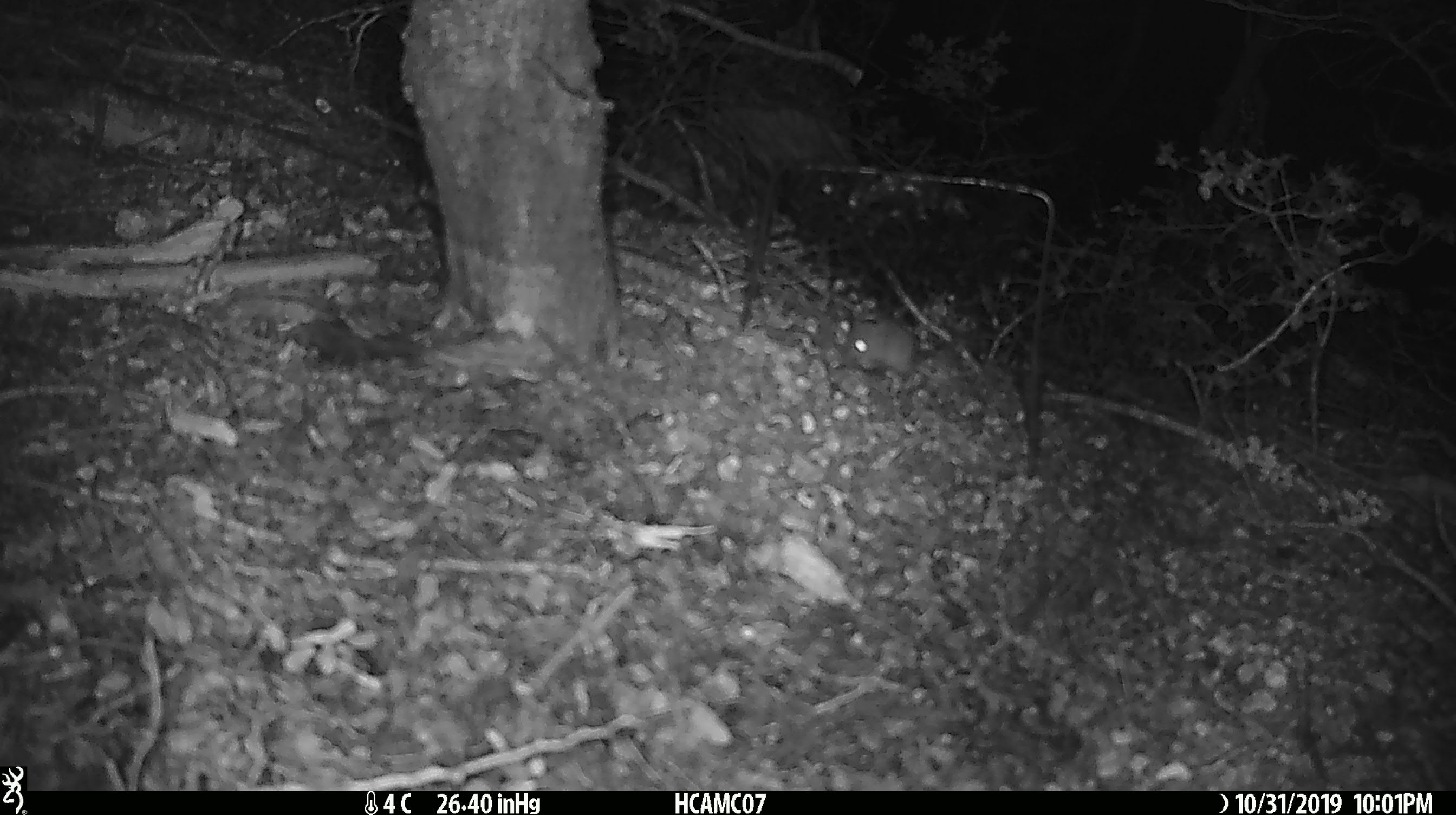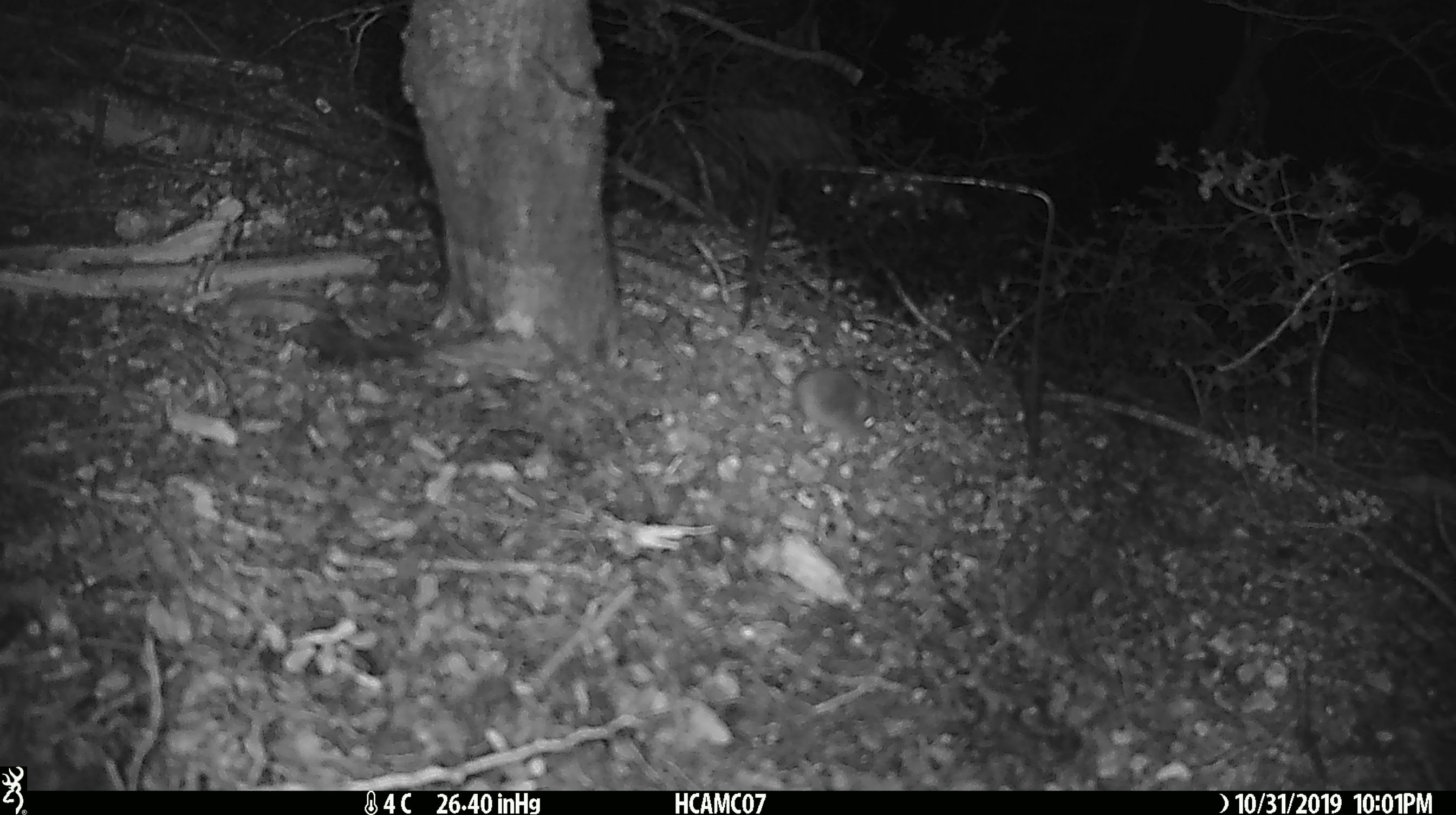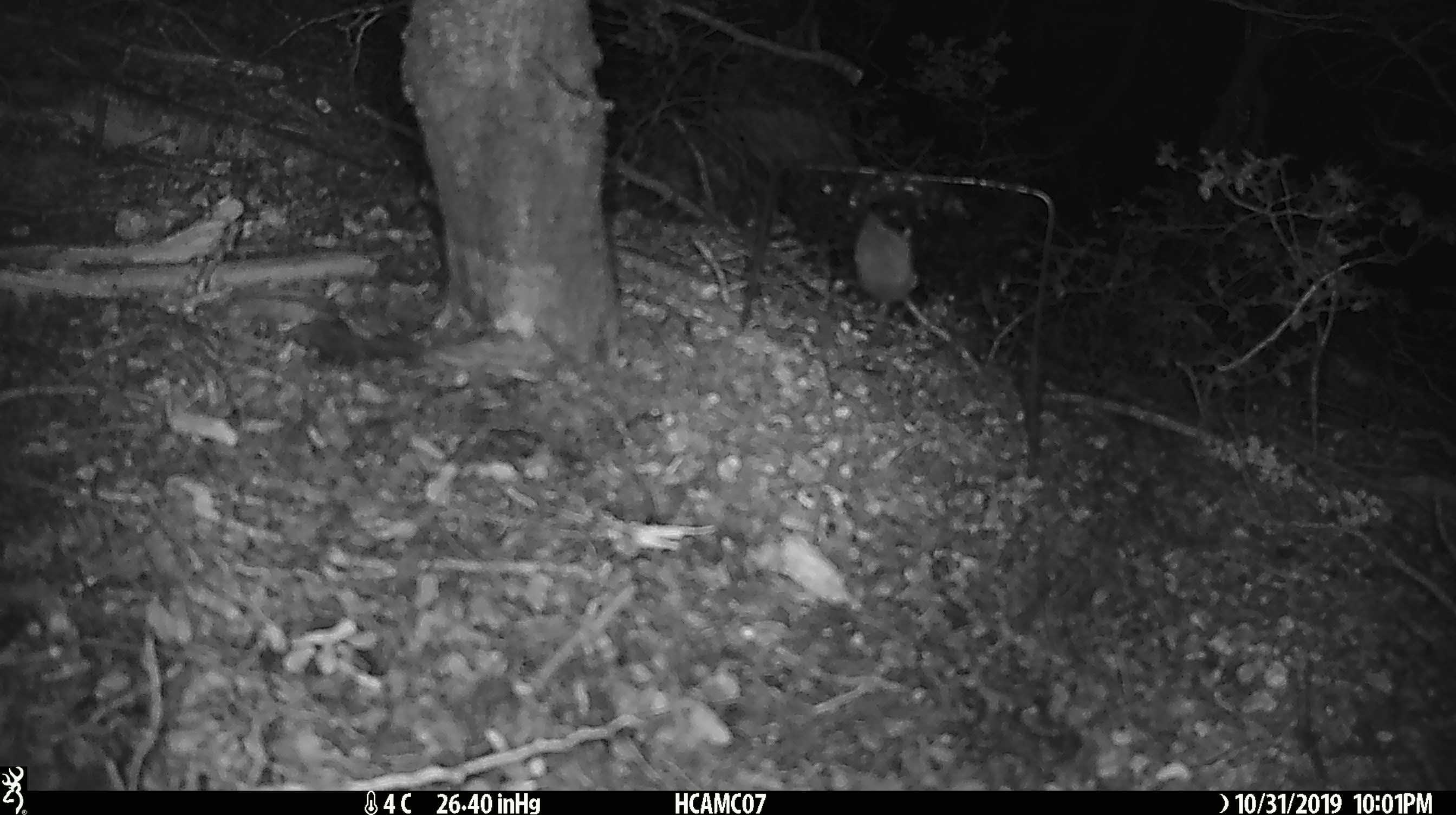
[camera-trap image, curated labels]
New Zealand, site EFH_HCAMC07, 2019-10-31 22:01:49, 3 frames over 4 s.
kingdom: Animalia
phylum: Chordata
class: Mammalia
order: Rodentia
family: Muridae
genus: Mus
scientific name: Mus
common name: mouse